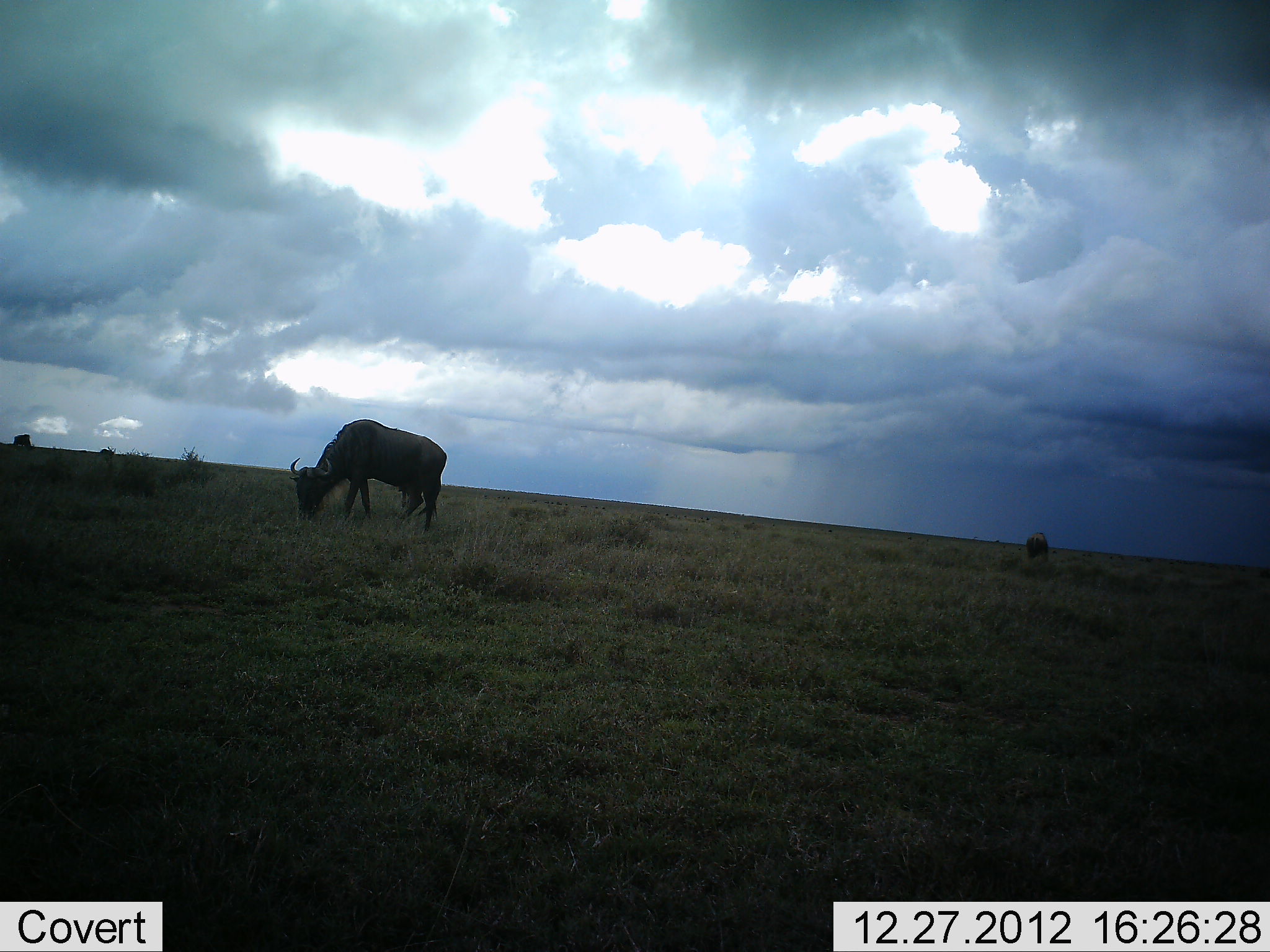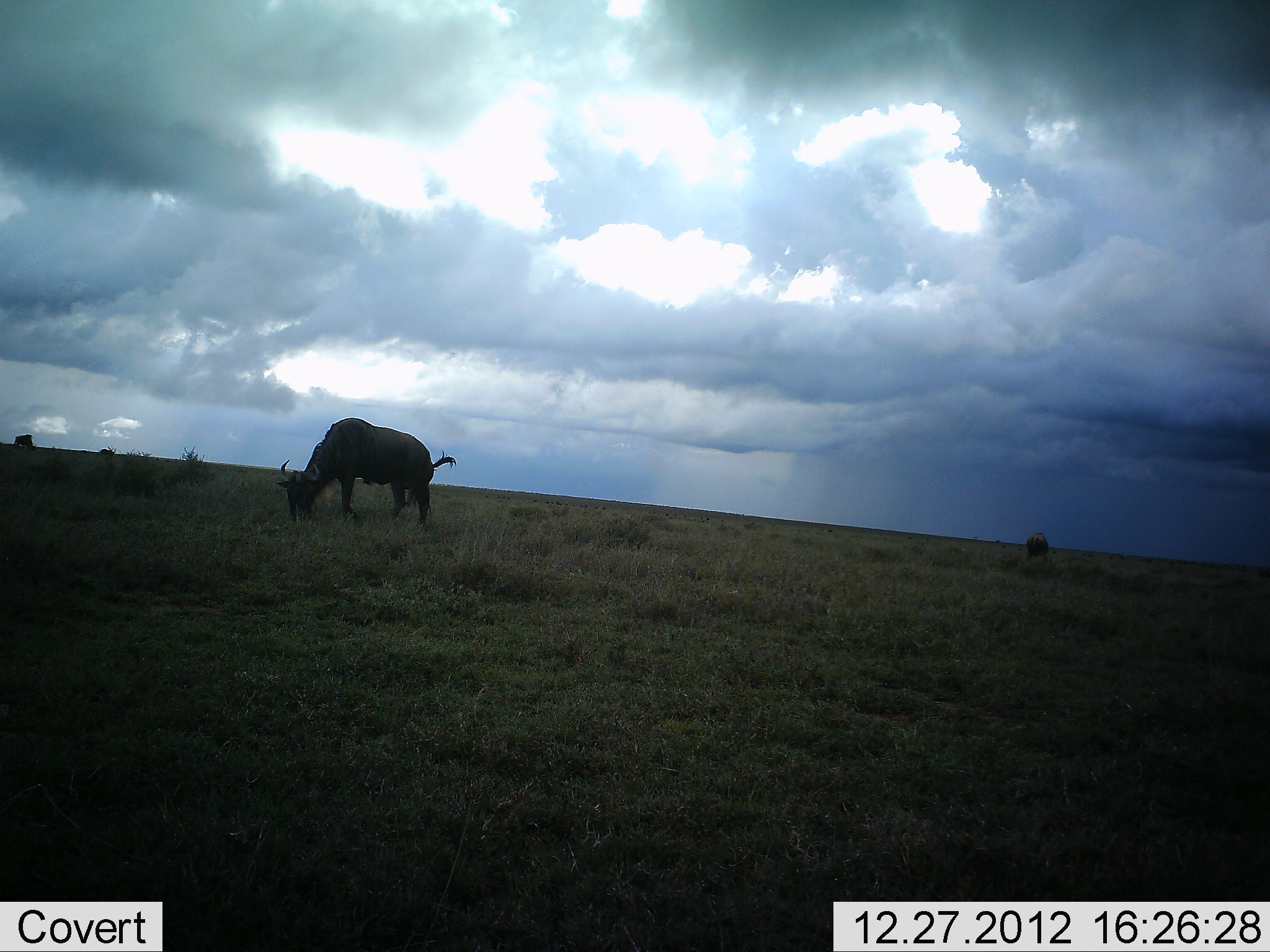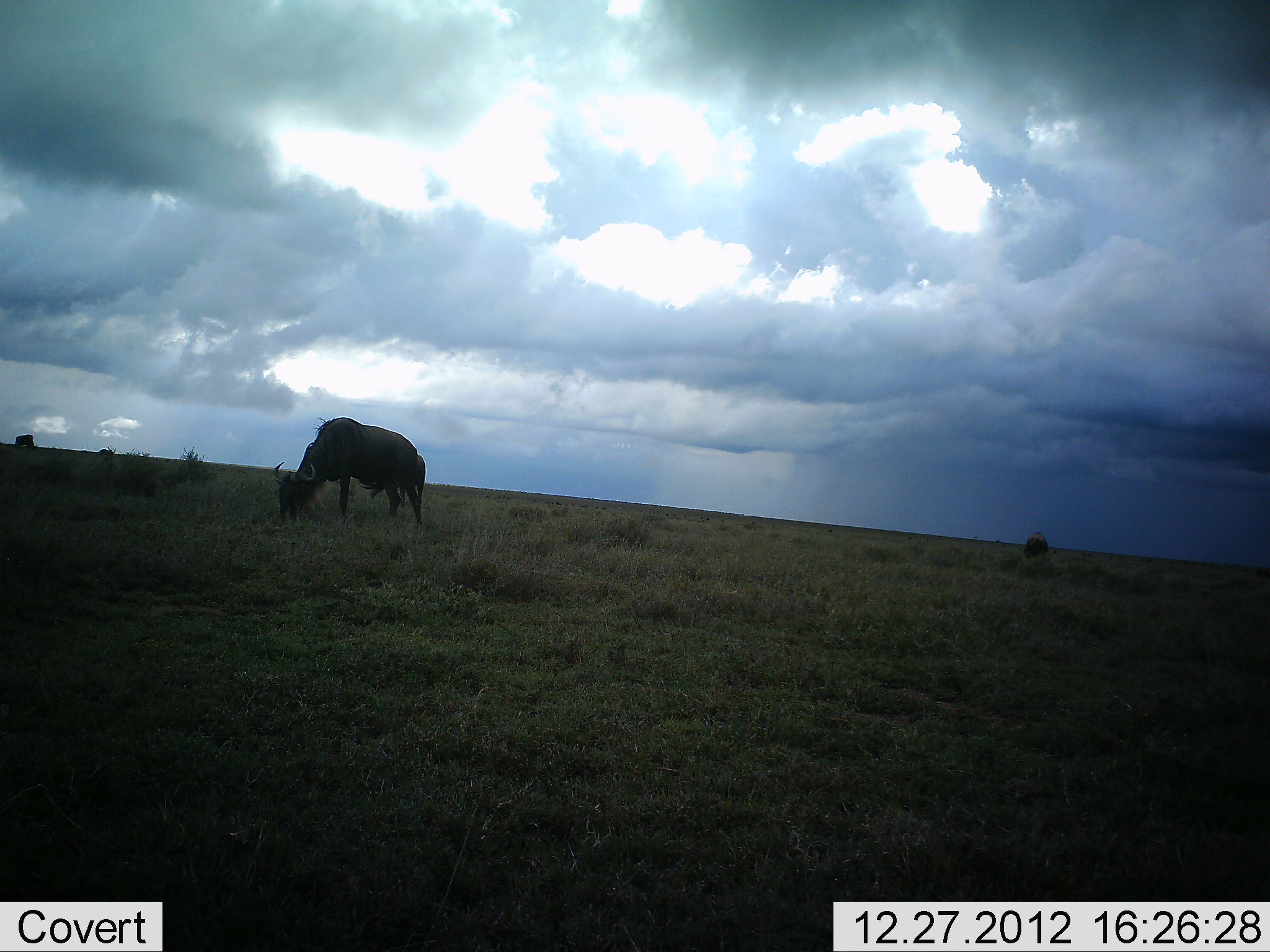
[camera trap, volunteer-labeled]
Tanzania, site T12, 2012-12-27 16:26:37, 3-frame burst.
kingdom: Animalia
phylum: Chordata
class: Mammalia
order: Artiodactyla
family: Bovidae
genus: Connochaetes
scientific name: Connochaetes taurinus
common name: blue wildebeest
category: wildebeest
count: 1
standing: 30%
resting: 0%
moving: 0%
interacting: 0%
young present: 0%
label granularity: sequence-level